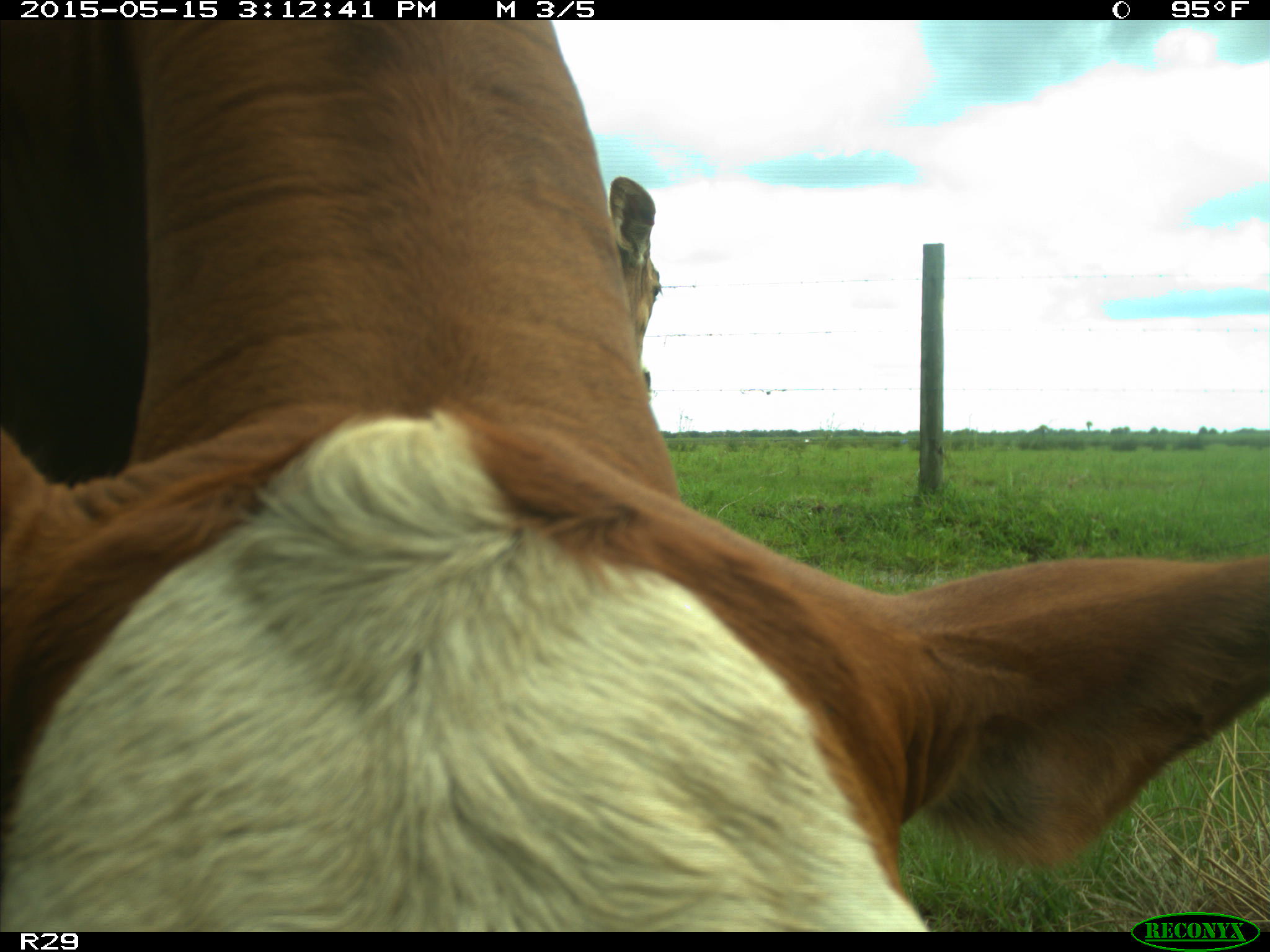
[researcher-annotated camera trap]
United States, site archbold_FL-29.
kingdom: Animalia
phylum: Chordata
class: Mammalia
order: Artiodactyla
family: Bovidae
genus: Bos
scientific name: Bos taurus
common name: domestic cow